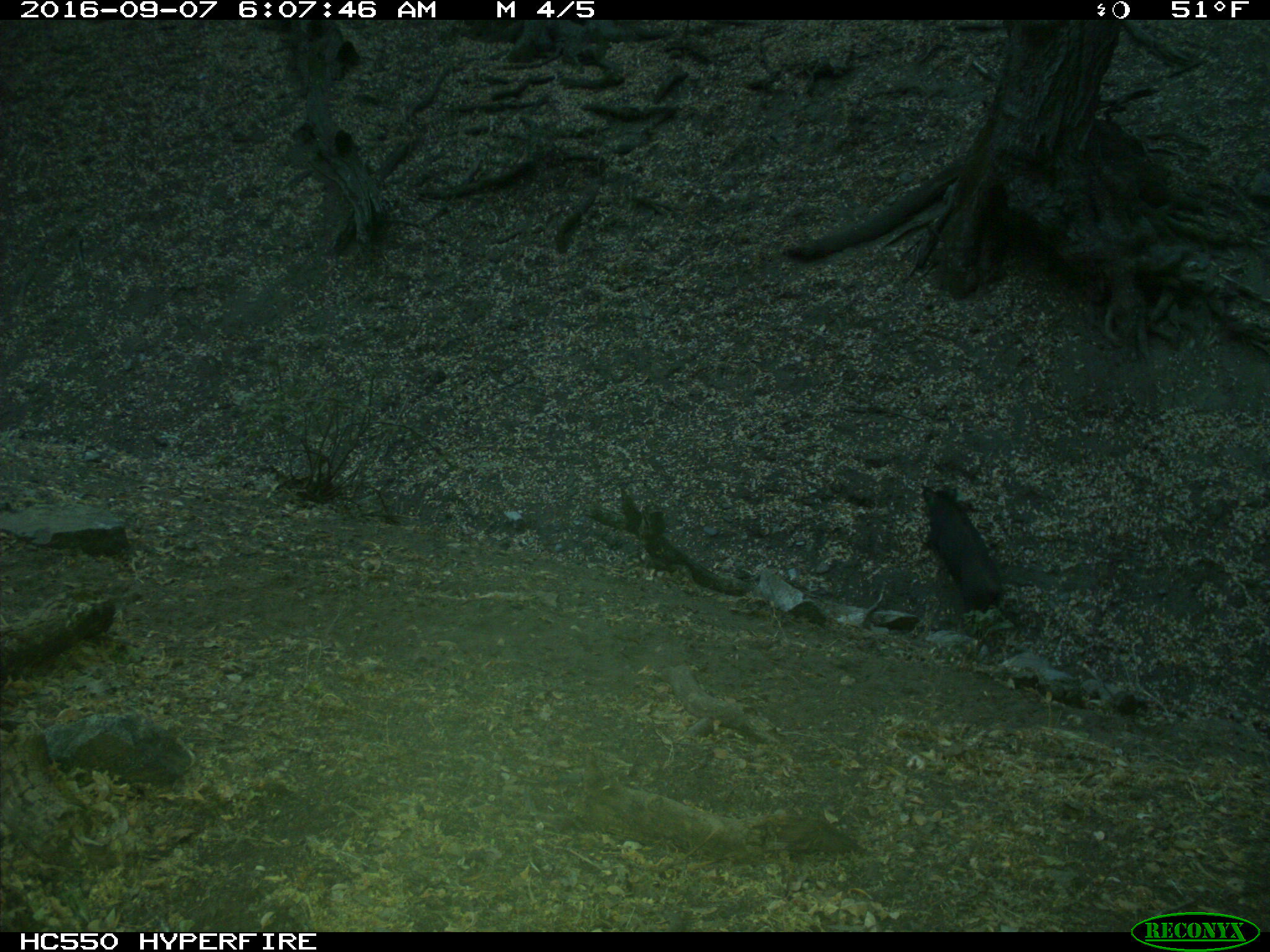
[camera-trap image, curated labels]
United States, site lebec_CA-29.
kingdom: Animalia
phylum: Chordata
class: Mammalia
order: Artiodactyla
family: Suidae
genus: Sus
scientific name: Sus scrofa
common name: wild boar